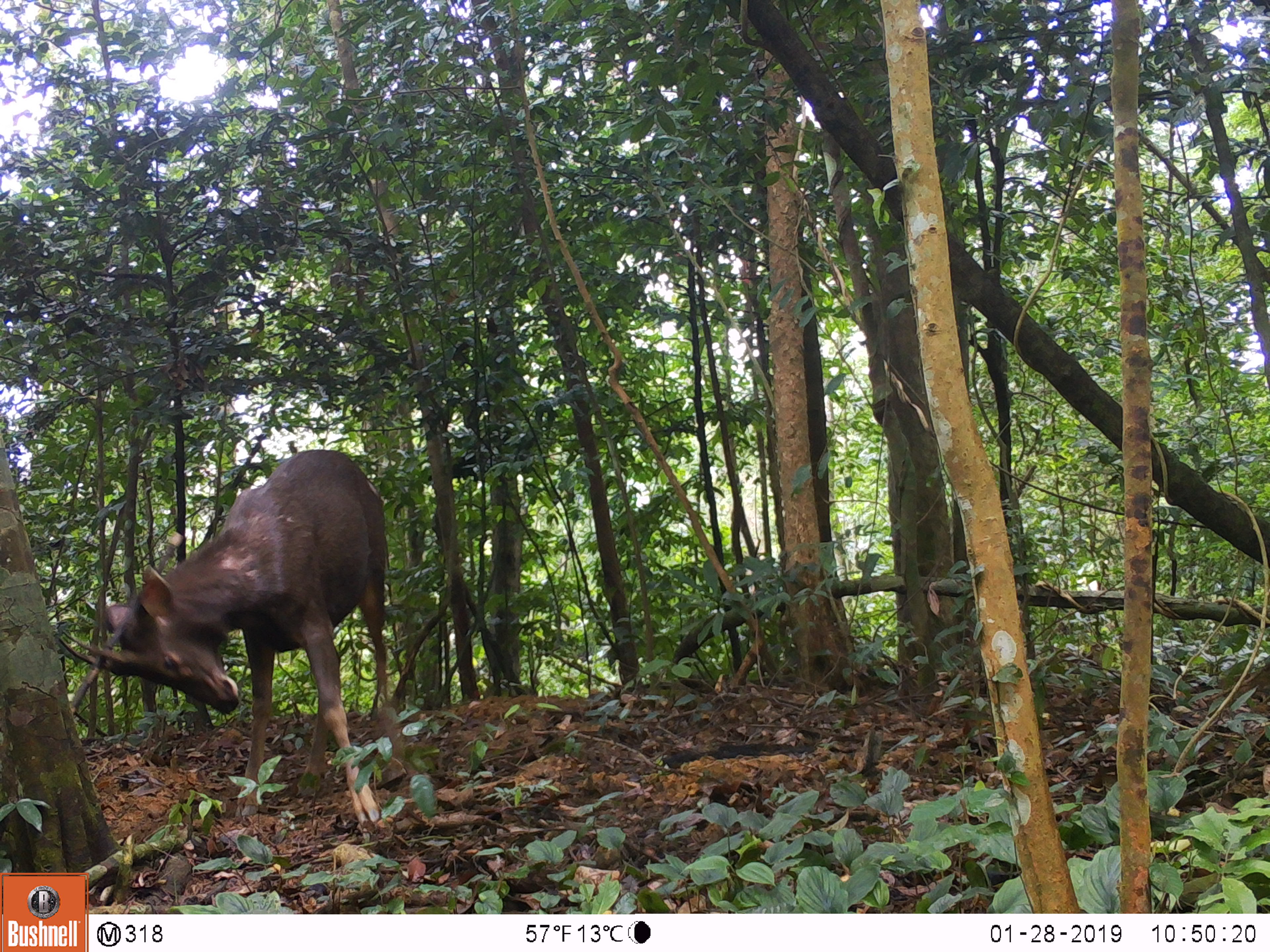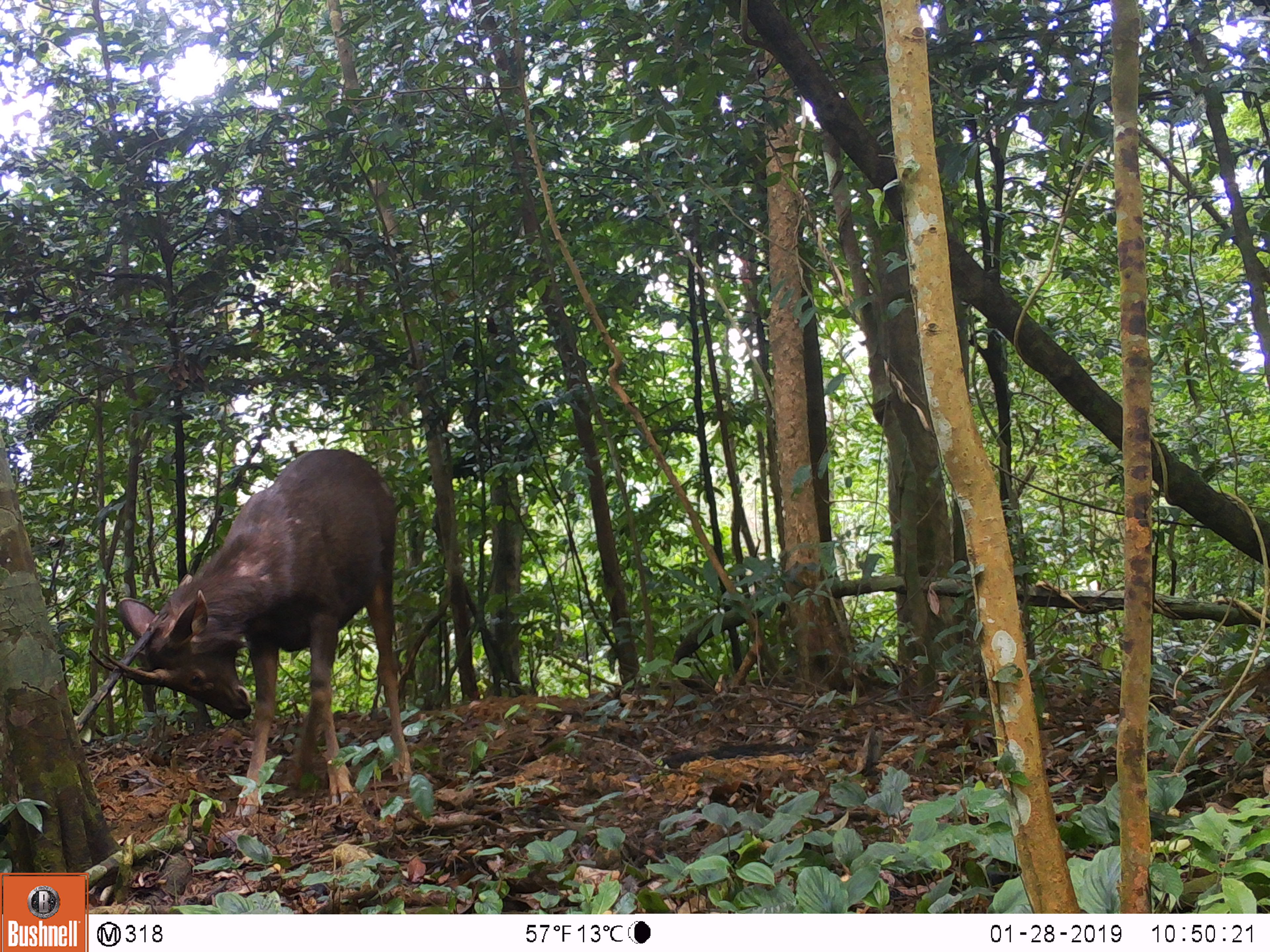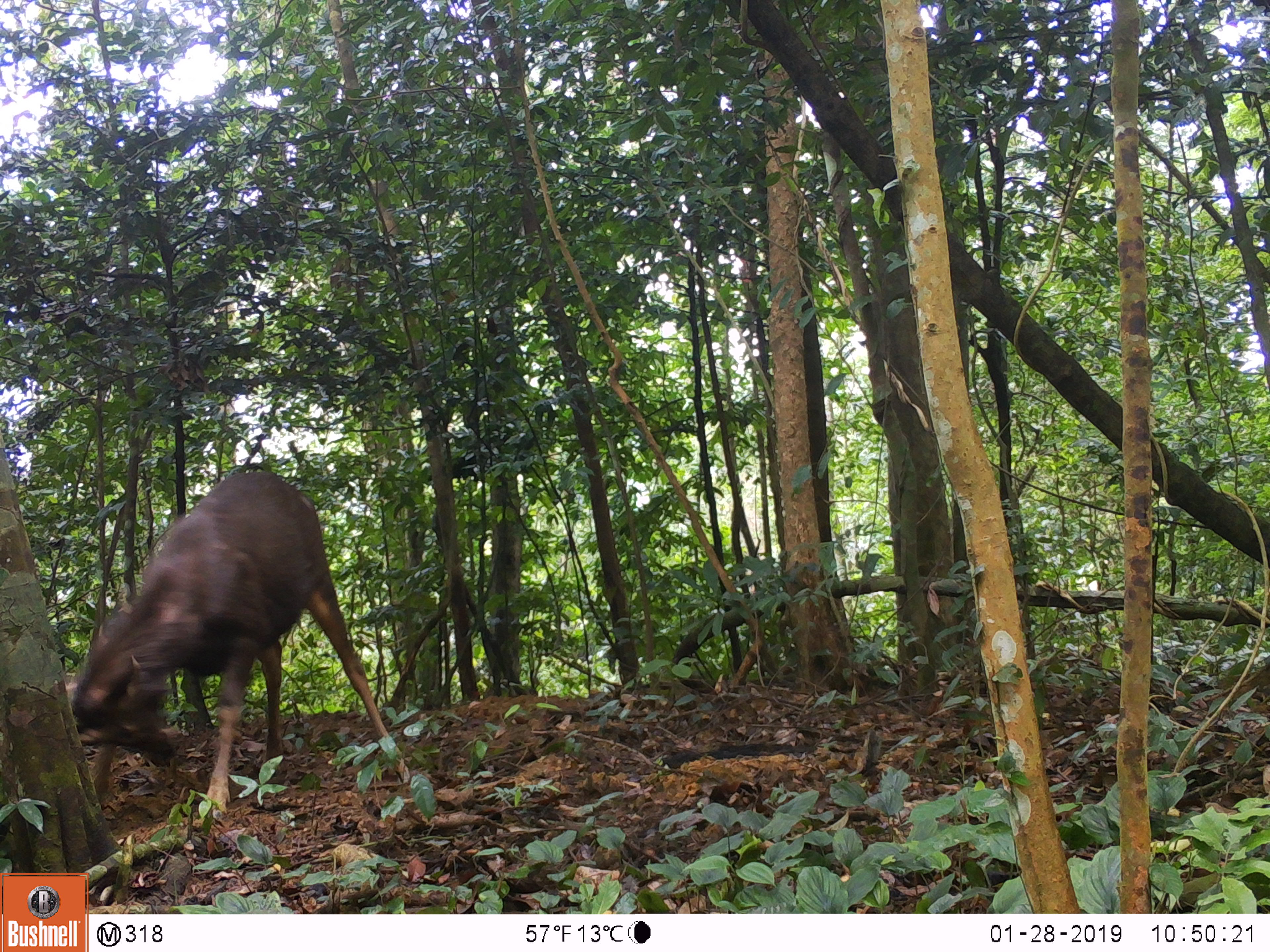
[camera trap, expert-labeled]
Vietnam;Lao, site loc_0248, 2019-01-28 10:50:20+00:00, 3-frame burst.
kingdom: Animalia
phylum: Chordata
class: Mammalia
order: Artiodactyla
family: Cervidae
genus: Rusa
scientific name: Rusa unicolor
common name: sambar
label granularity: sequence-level